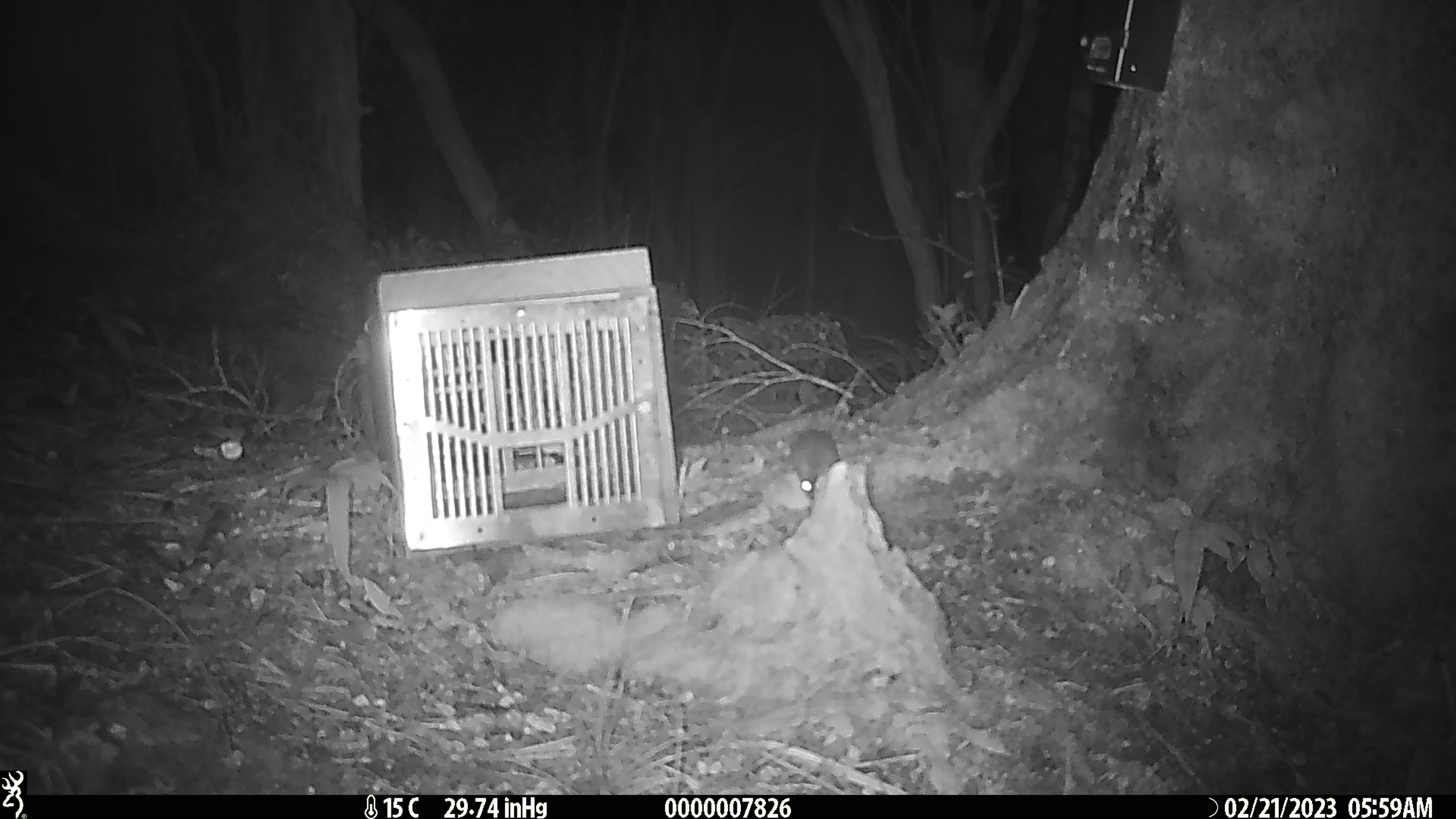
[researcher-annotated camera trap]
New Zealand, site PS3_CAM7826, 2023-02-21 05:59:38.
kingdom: Animalia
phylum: Chordata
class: Mammalia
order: Rodentia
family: Muridae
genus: Mus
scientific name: Mus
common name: mouse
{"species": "mouse (Mus)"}